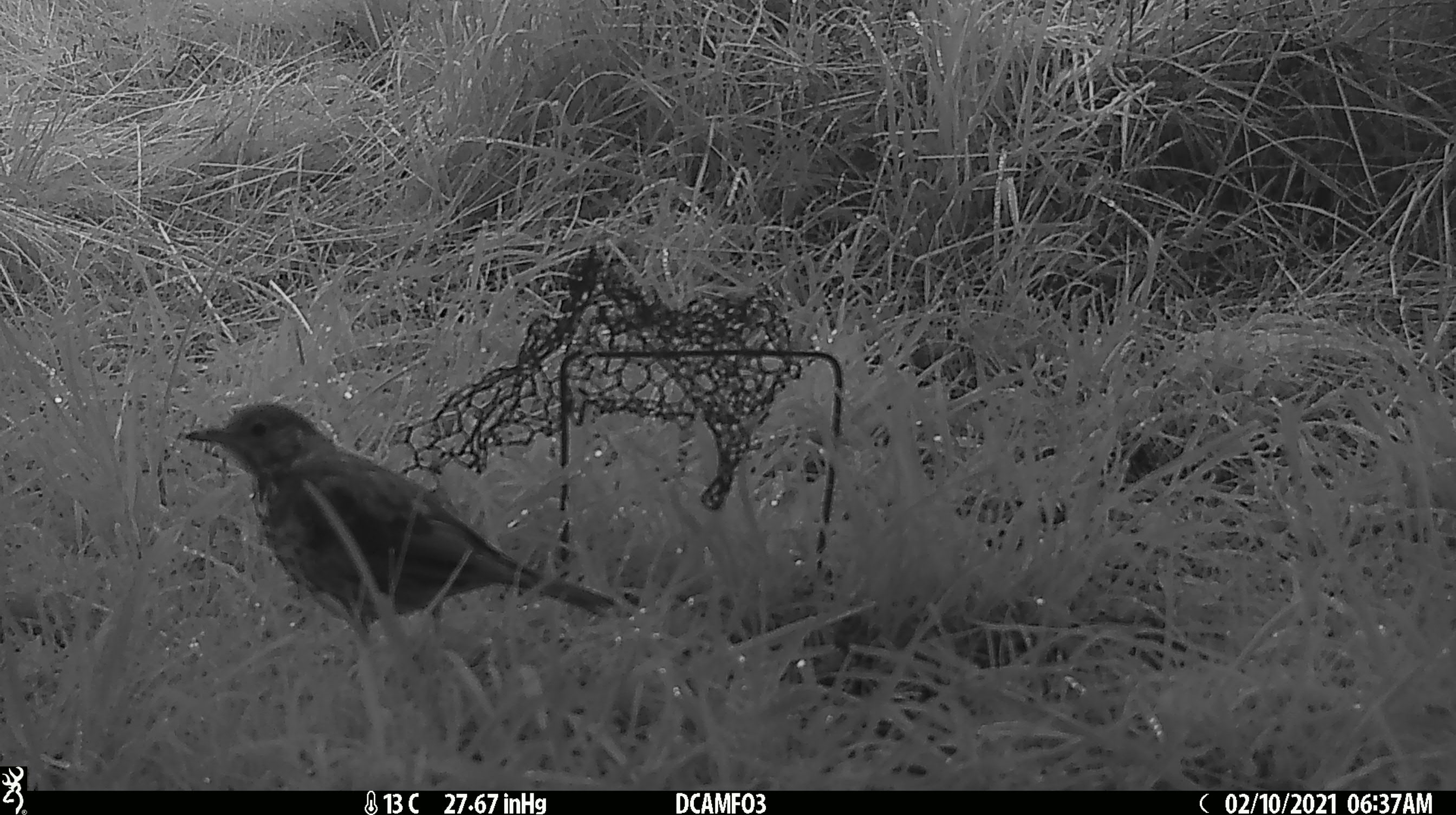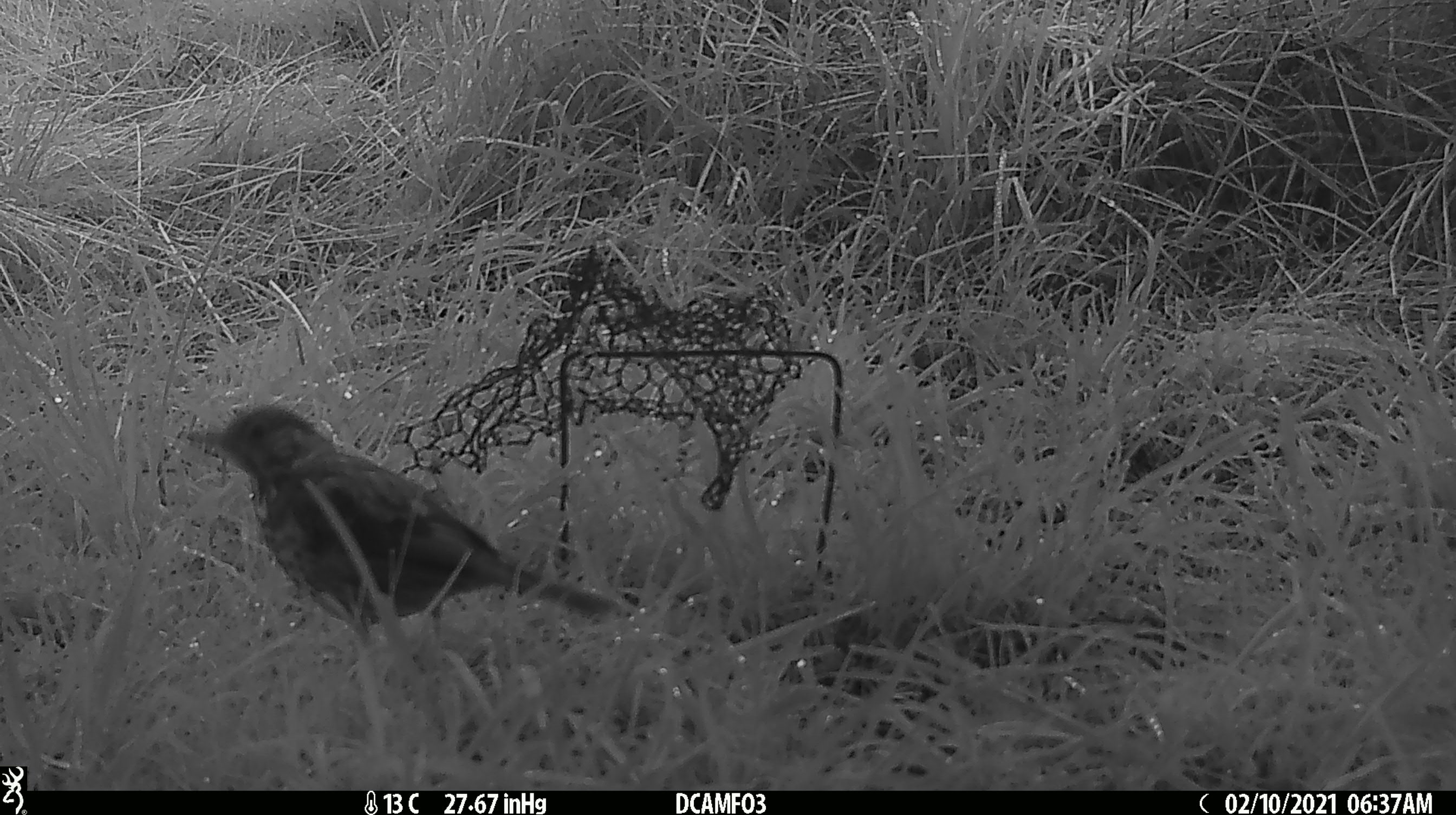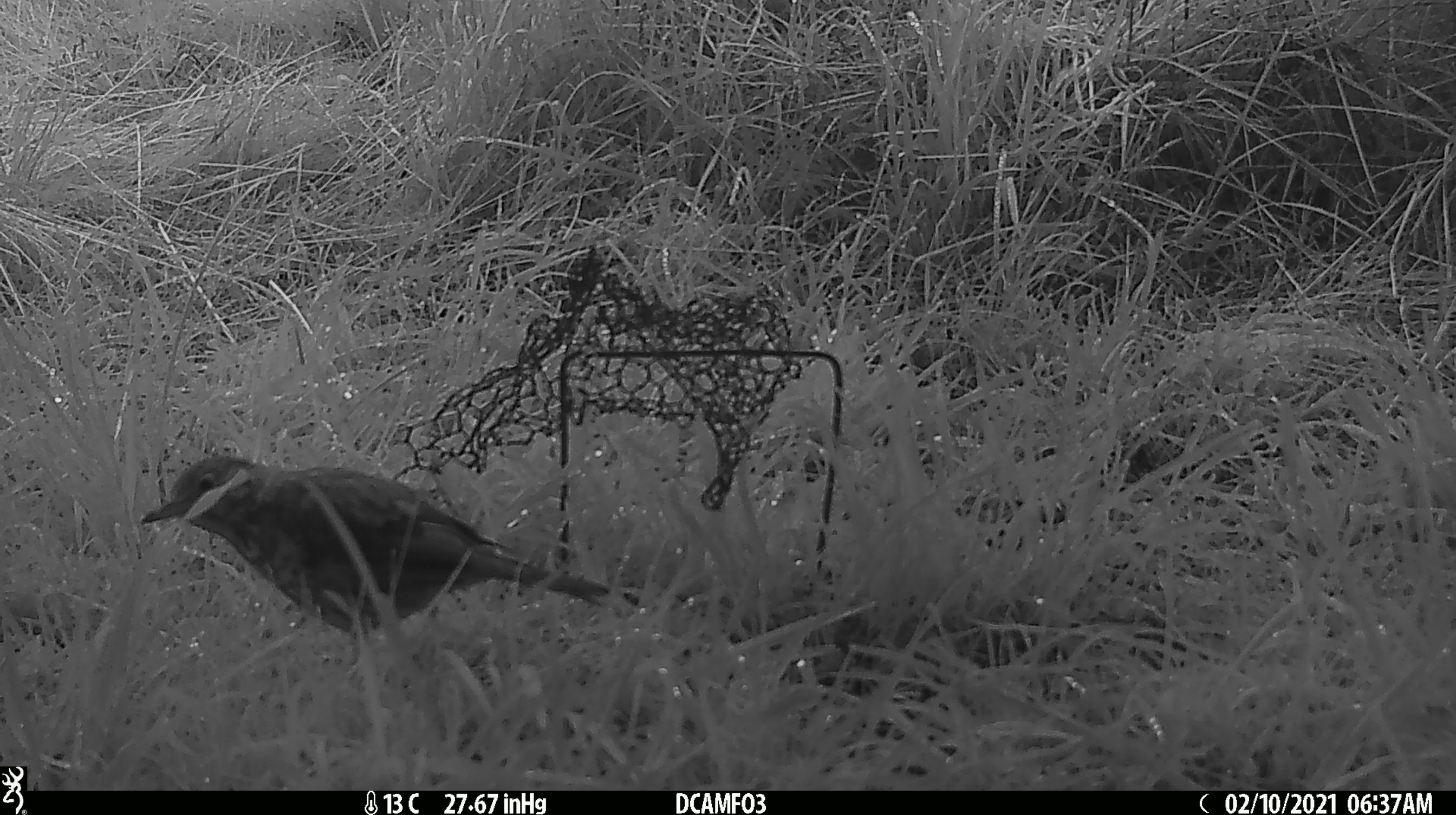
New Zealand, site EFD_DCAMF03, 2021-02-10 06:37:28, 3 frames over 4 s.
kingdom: Animalia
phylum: Chordata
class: Aves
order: Passeriformes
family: Turdidae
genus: Turdus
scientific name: Turdus philomelos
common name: song thrush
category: thrush